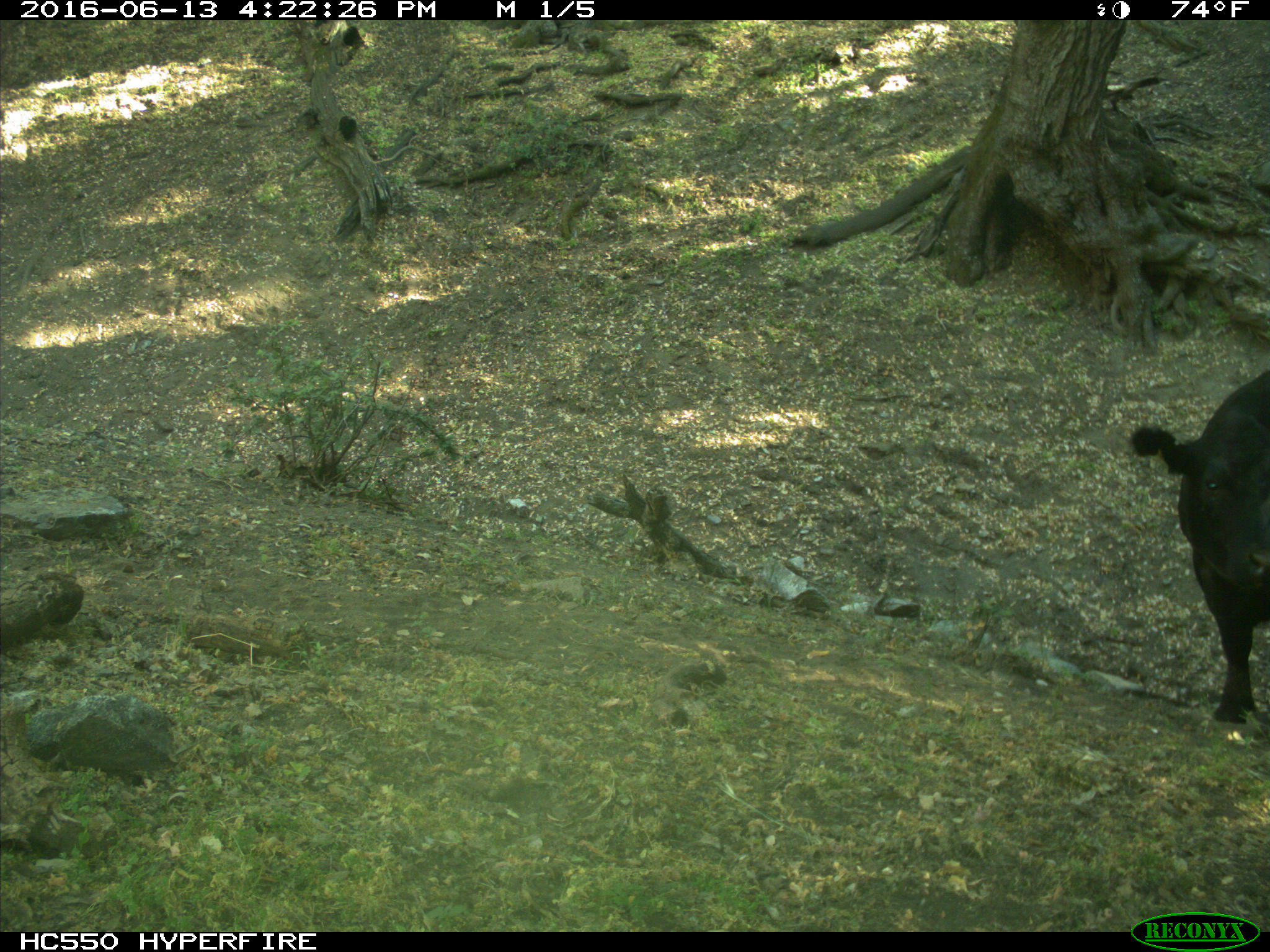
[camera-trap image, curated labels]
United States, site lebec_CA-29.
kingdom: Animalia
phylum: Chordata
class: Mammalia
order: Artiodactyla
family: Bovidae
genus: Bos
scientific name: Bos taurus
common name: domestic cow